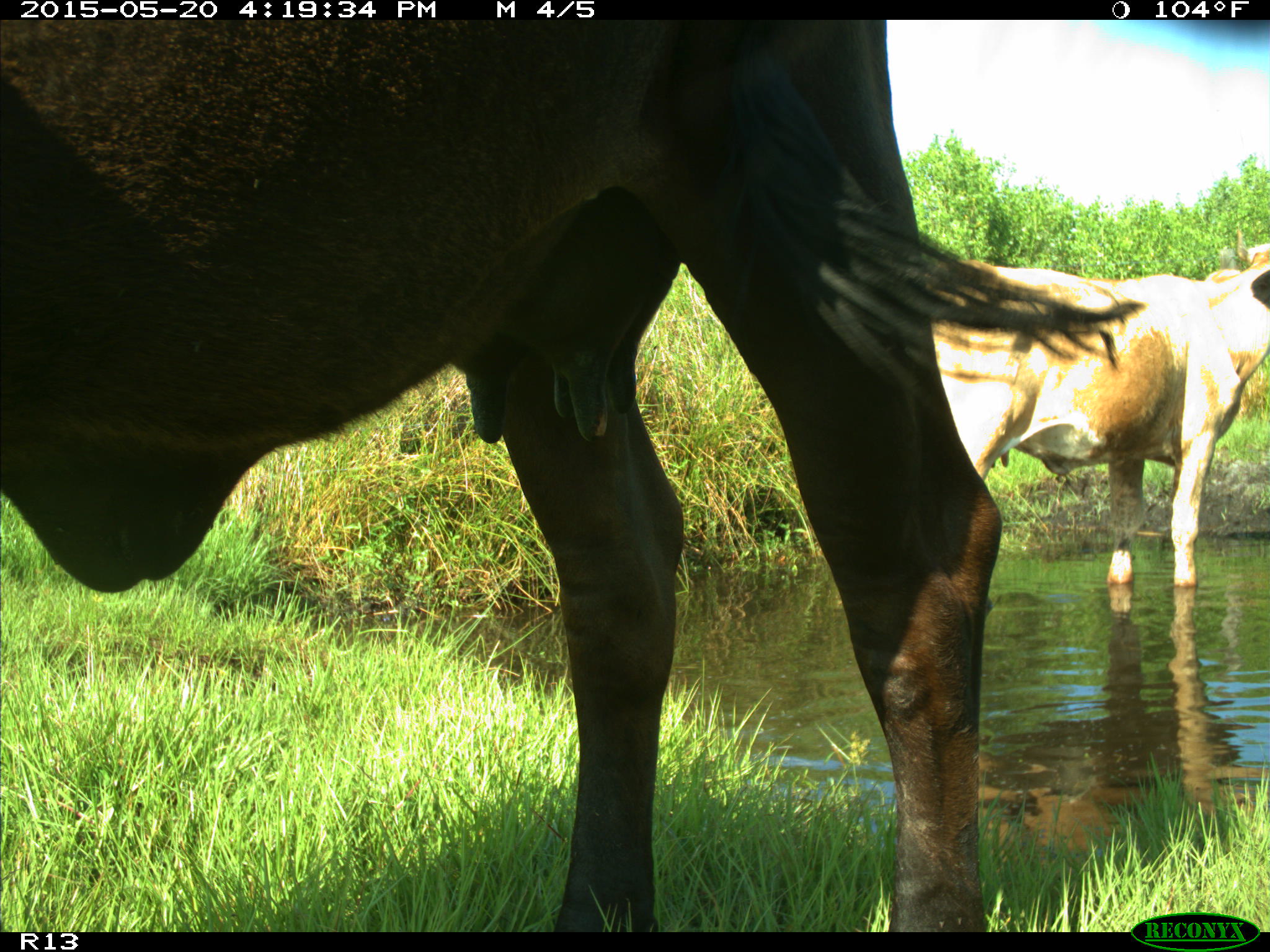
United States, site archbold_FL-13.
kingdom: Animalia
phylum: Chordata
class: Mammalia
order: Artiodactyla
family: Bovidae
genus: Bos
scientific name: Bos taurus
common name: domestic cow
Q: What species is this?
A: Bos taurus (domestic cow).